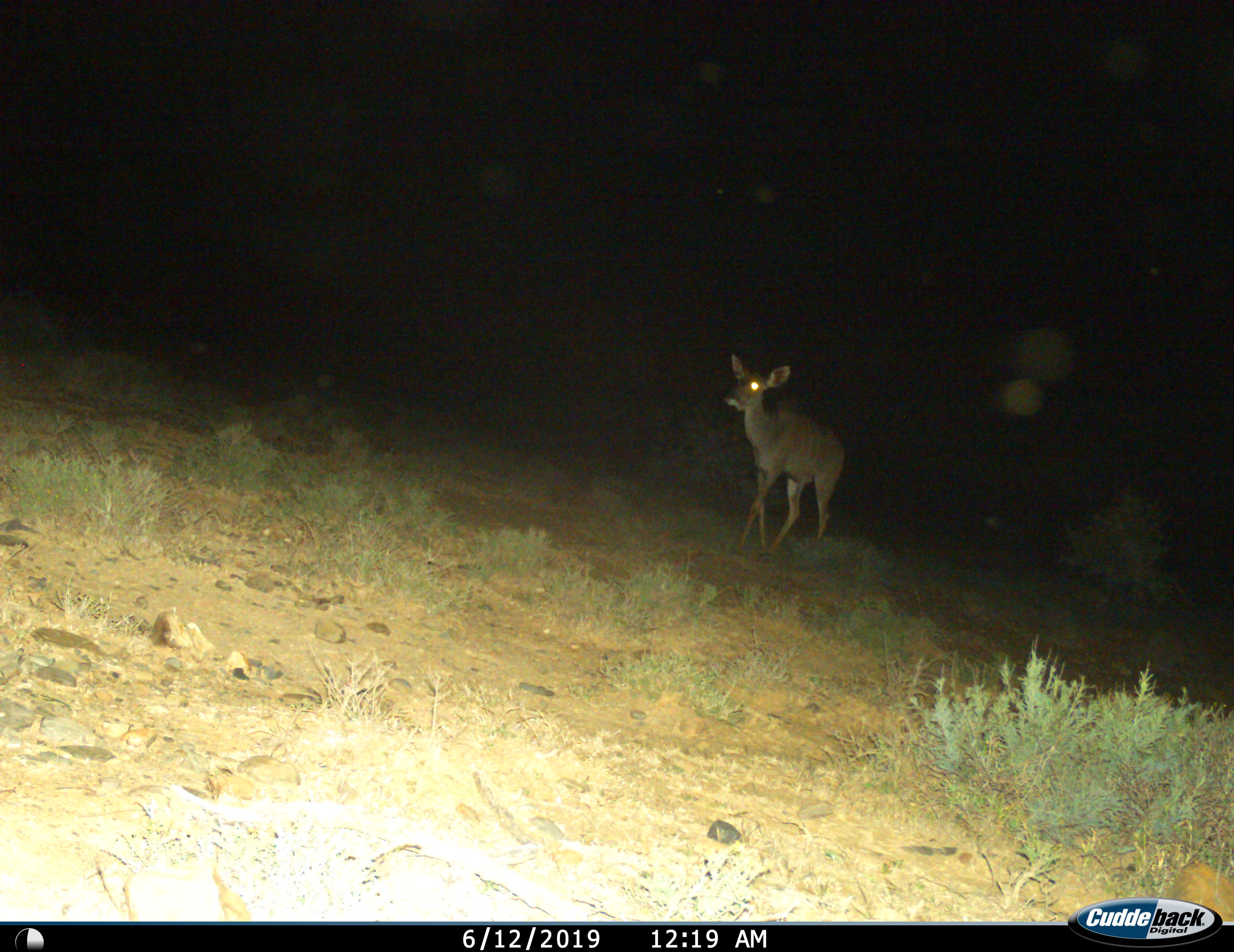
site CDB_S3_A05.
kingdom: Animalia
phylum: Chordata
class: Mammalia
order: Artiodactyla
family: Bovidae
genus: Tragelaphus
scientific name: Tragelaphus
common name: kudu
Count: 1.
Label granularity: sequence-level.